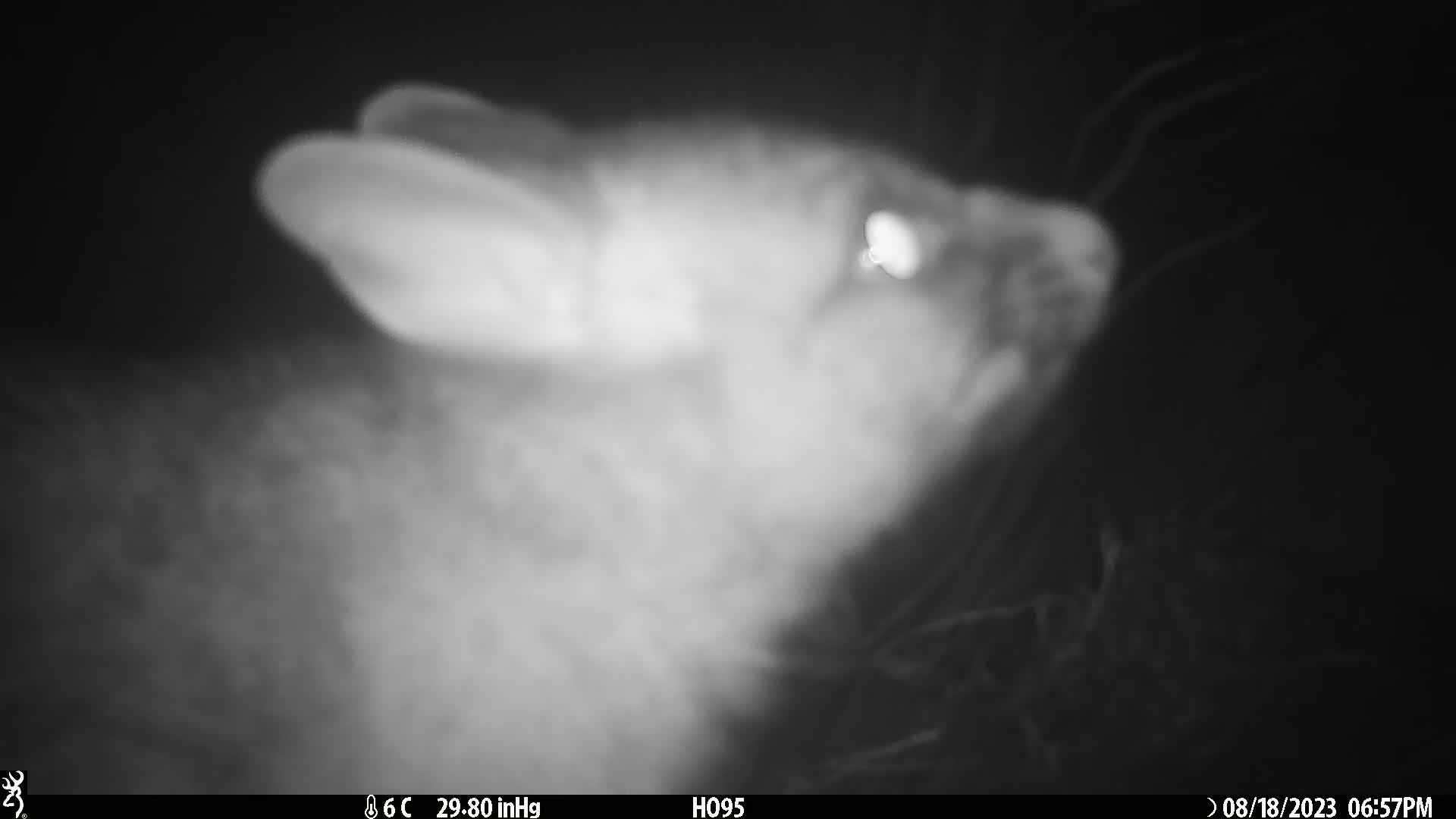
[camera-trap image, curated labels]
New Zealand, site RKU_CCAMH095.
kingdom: Animalia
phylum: Chordata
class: Mammalia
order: Diprotodontia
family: Phalangeridae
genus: Trichosurus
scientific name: Trichosurus vulpecula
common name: common brushtail possum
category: possum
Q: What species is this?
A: Possum (common brushtail possum) (Trichosurus vulpecula).